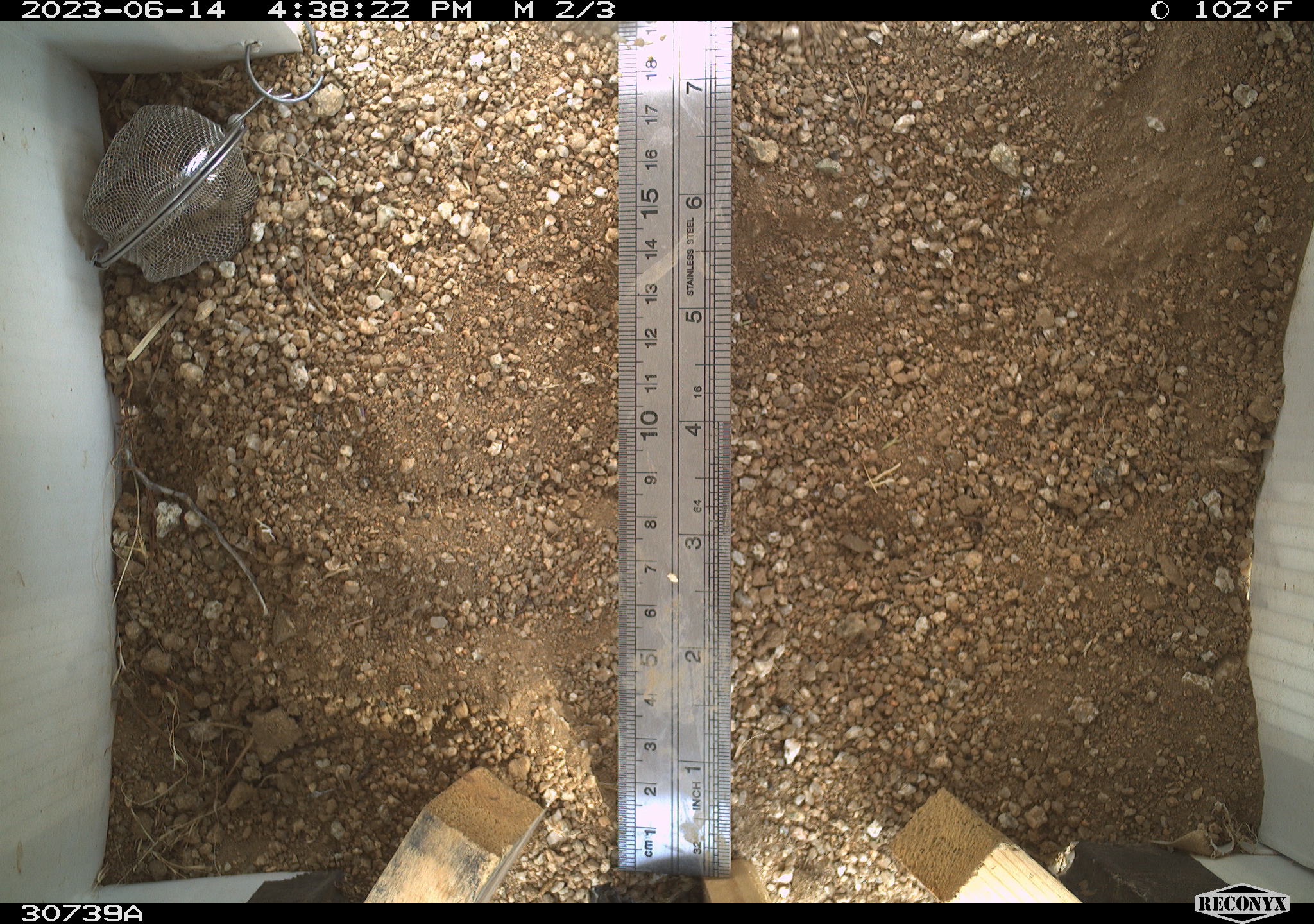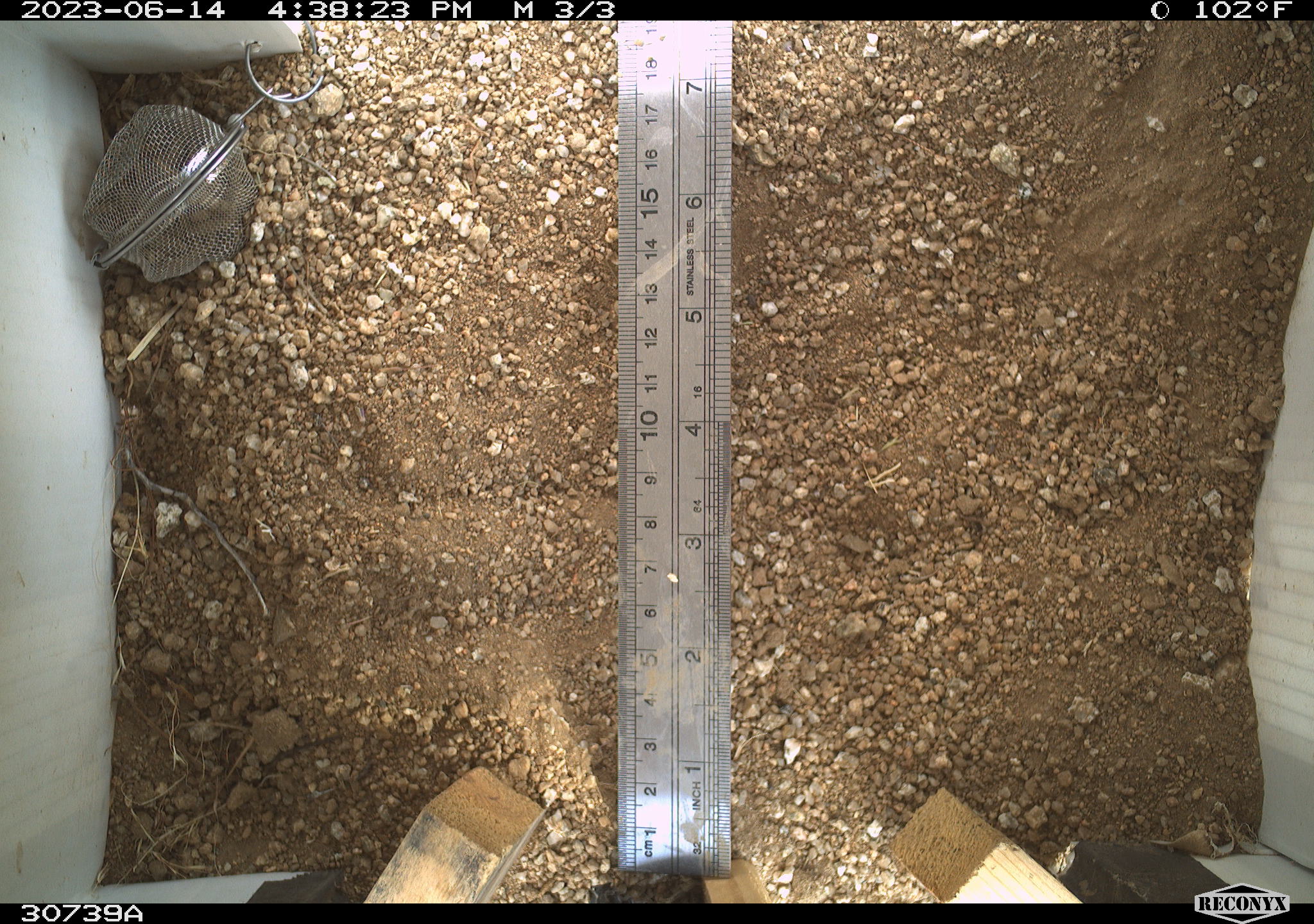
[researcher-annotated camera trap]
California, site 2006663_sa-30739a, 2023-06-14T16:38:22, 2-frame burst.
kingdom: Animalia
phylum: Chordata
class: Mammalia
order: Rodentia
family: Sciuridae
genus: Ammospermophilus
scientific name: Ammospermophilus leucurus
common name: white-tailed antelope squirrel